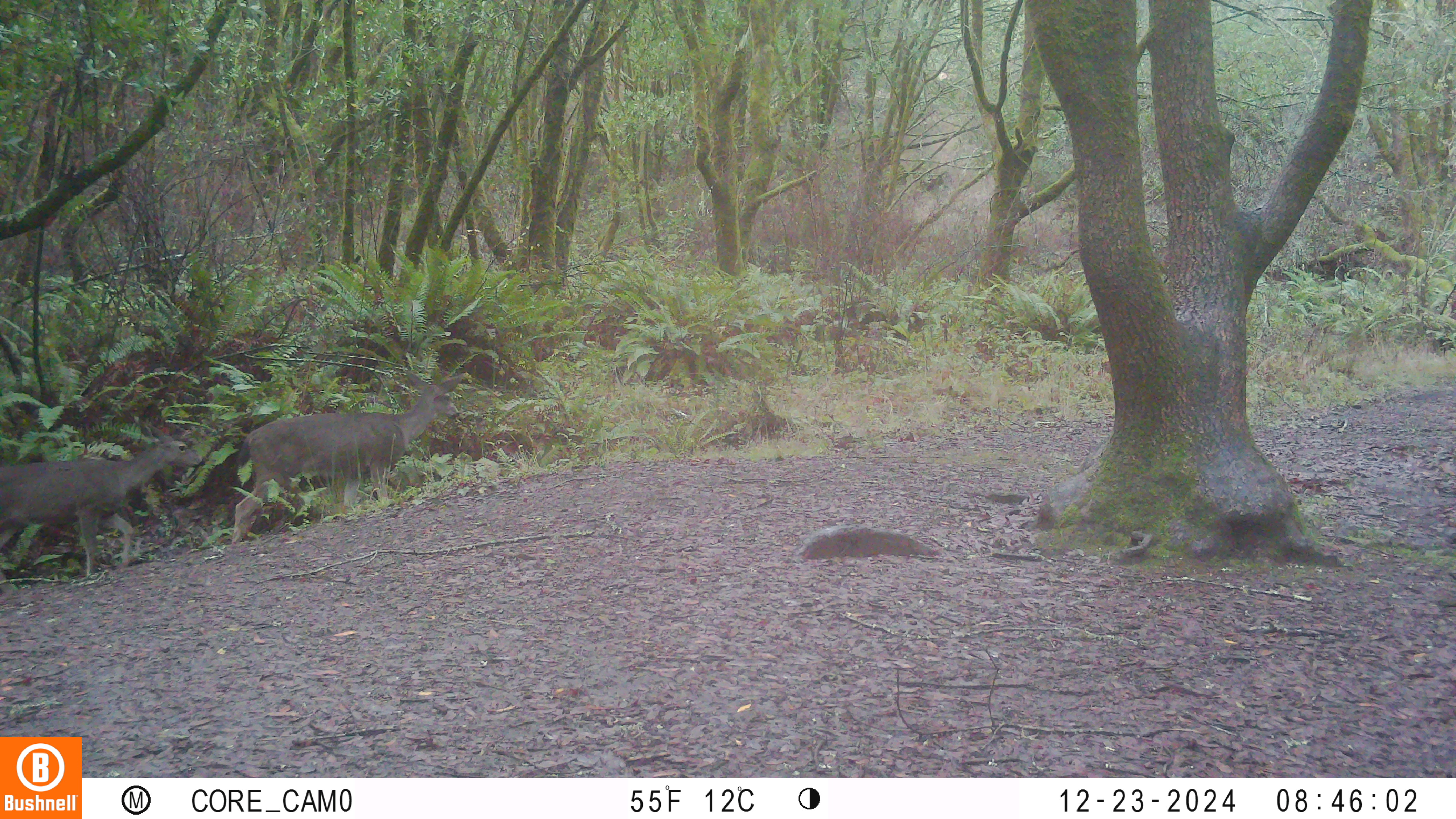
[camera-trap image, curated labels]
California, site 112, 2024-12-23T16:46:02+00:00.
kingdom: Animalia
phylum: Chordata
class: Mammalia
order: Artiodactyla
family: Cervidae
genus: Odocoileus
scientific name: Odocoileus hemionus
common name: mule deer